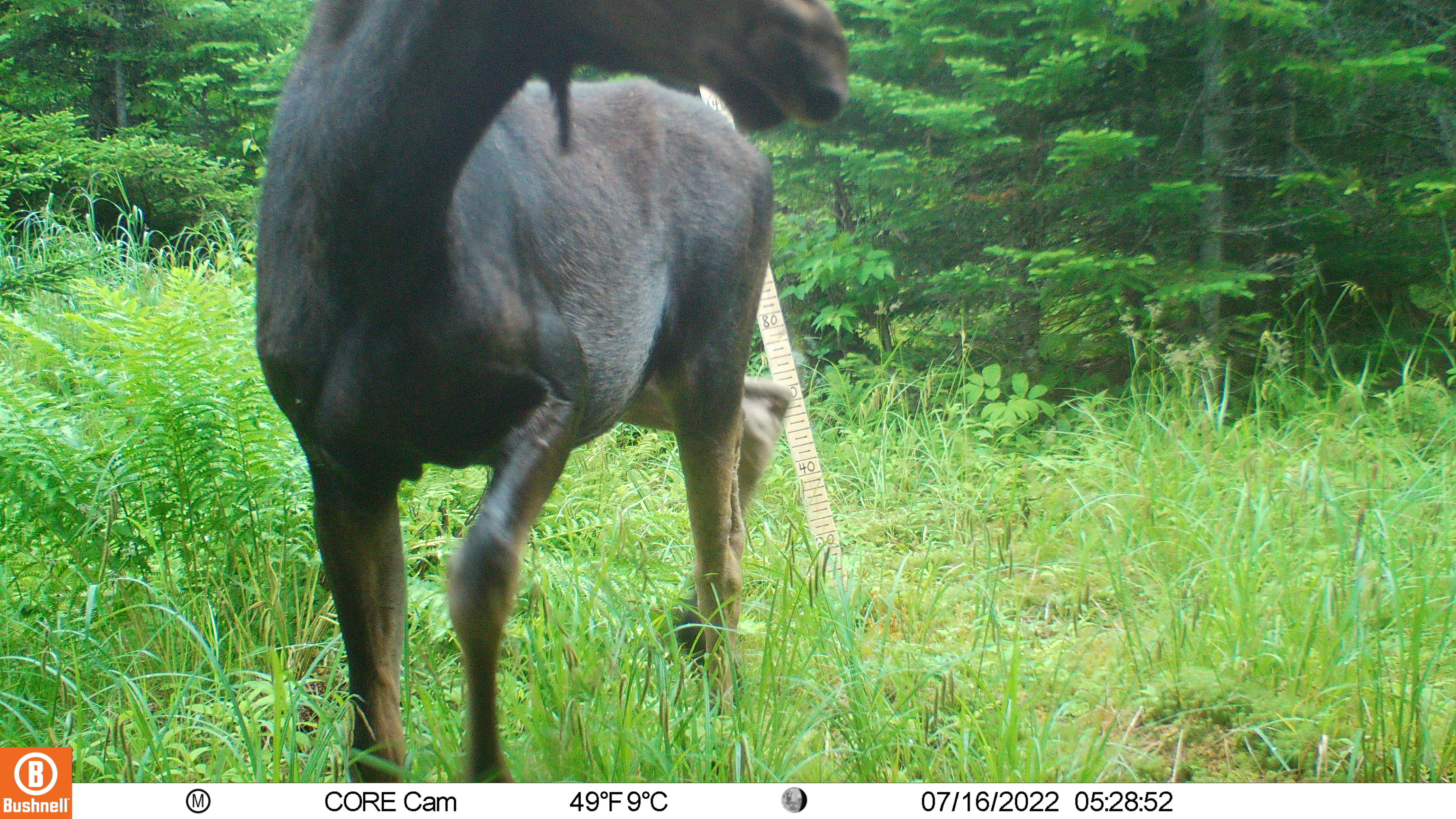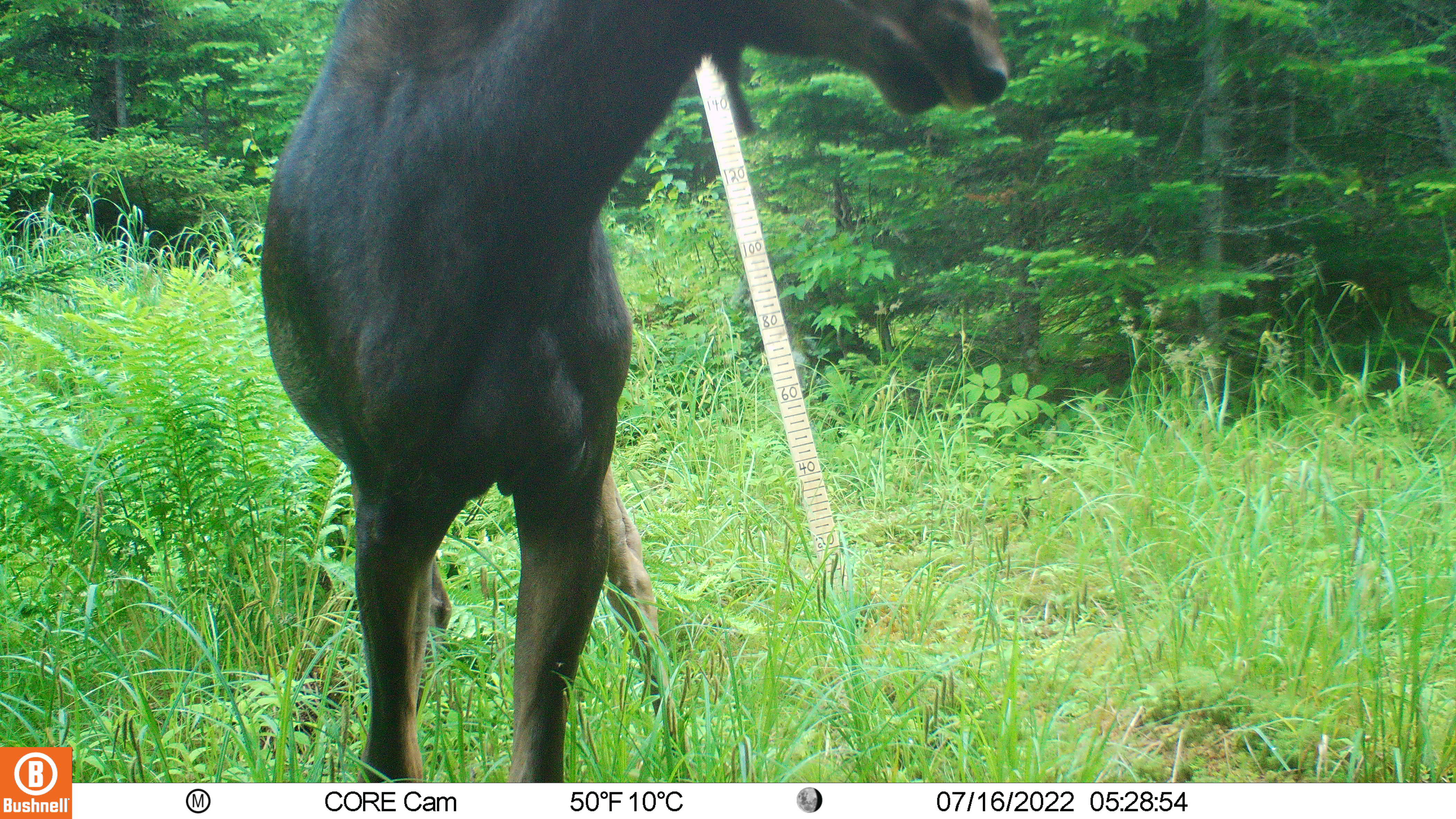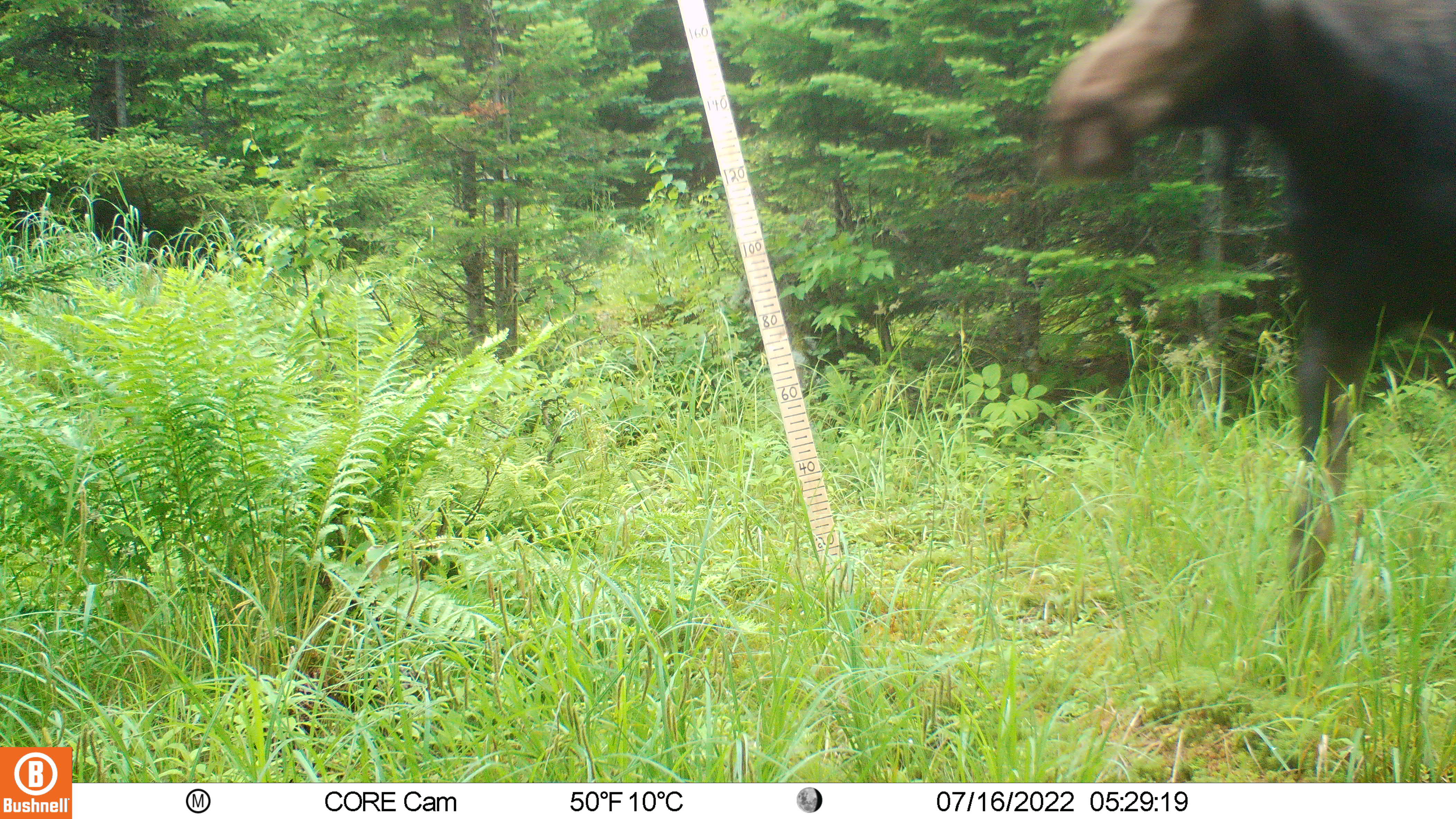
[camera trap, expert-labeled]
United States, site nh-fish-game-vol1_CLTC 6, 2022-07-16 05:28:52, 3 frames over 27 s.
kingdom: Animalia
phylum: Chordata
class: Mammalia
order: Artiodactyla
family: Cervidae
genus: Alces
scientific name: Alces alces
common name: moose